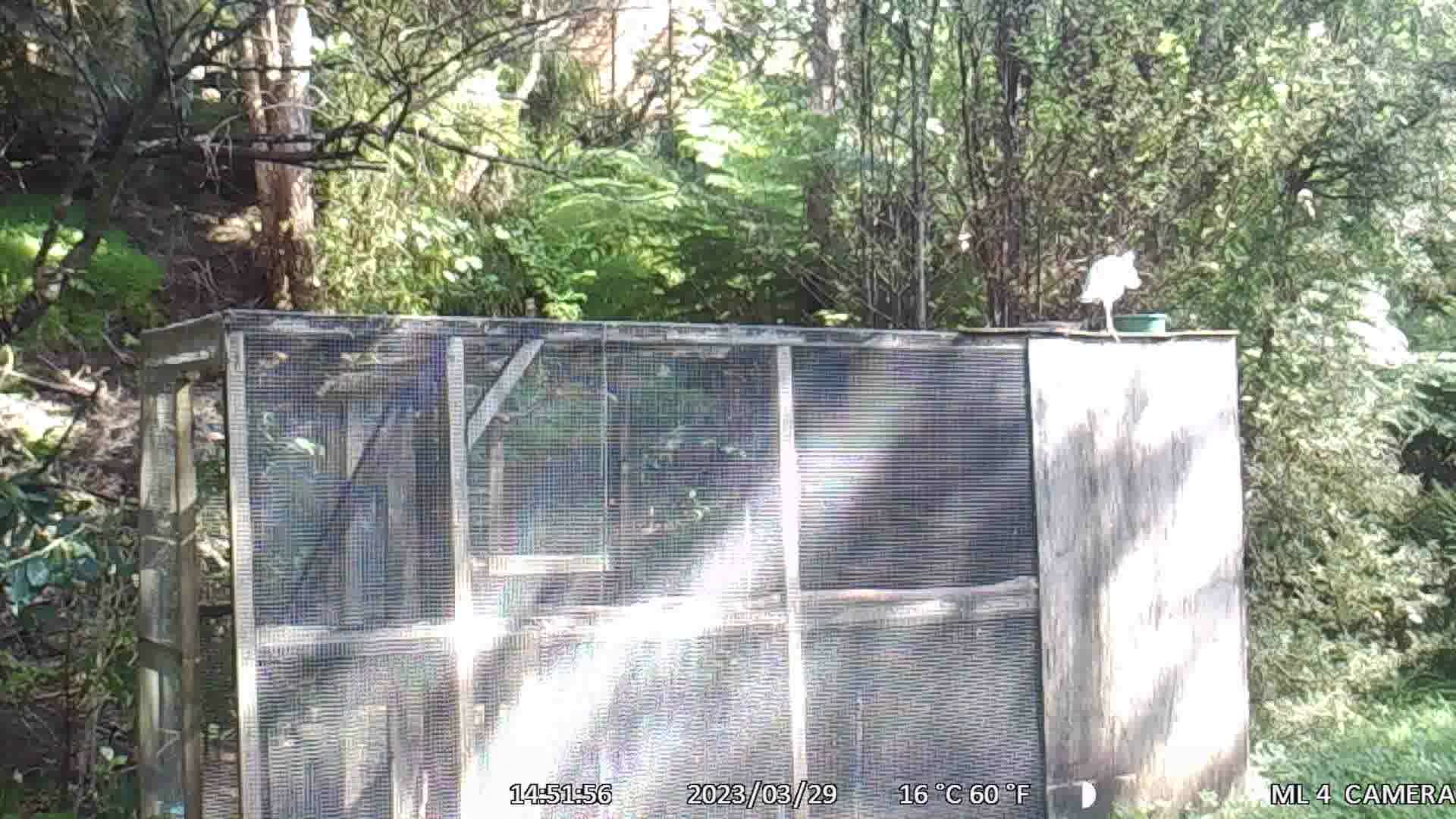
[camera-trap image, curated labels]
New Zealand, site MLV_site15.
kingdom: Animalia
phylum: Chordata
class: Aves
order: Pelecaniformes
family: Ardeidae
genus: Egretta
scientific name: Egretta novaehollandiae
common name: white-faced heron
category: white faced heron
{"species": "white faced heron (white-faced heron) (Egretta novaehollandiae)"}